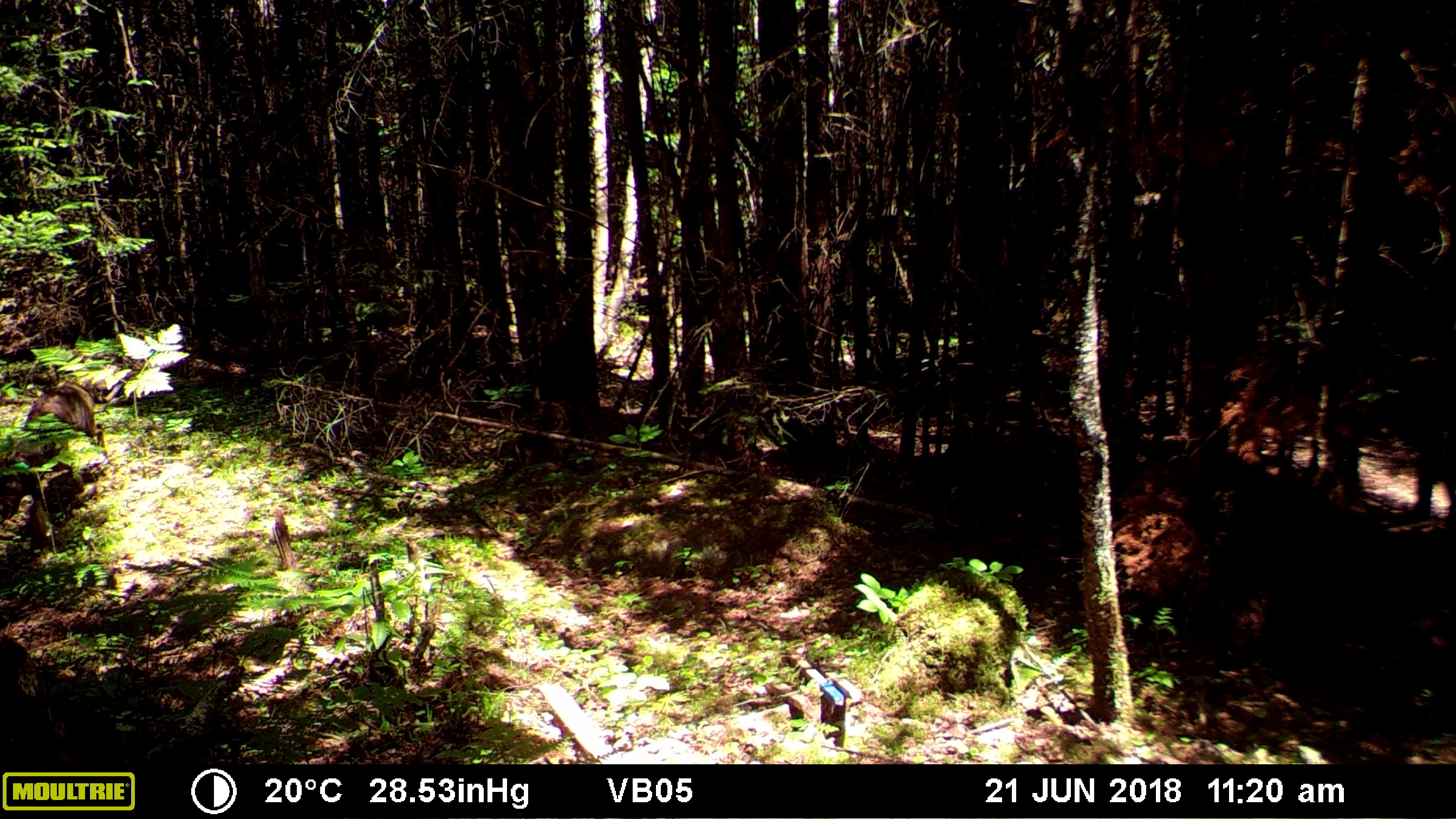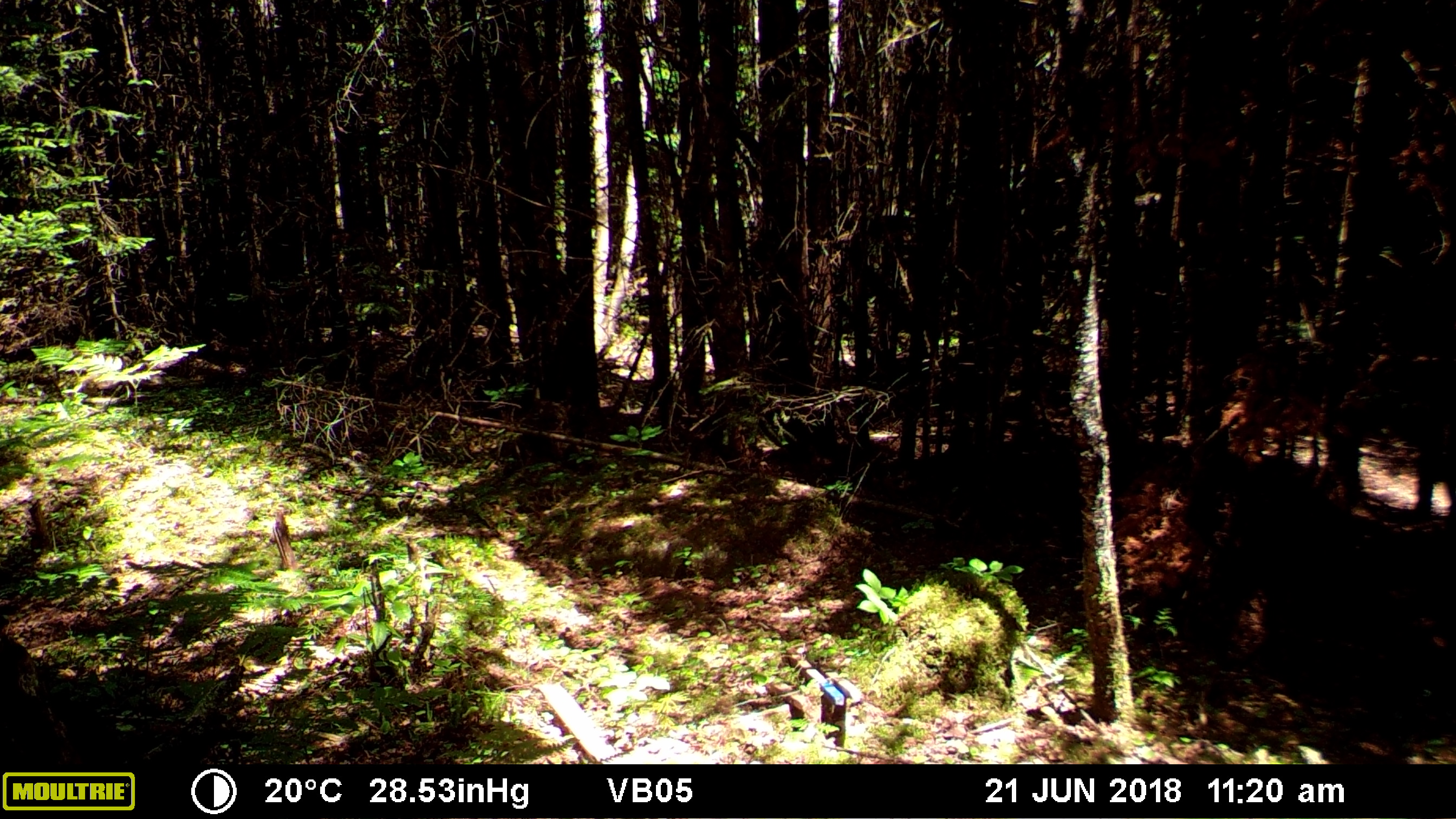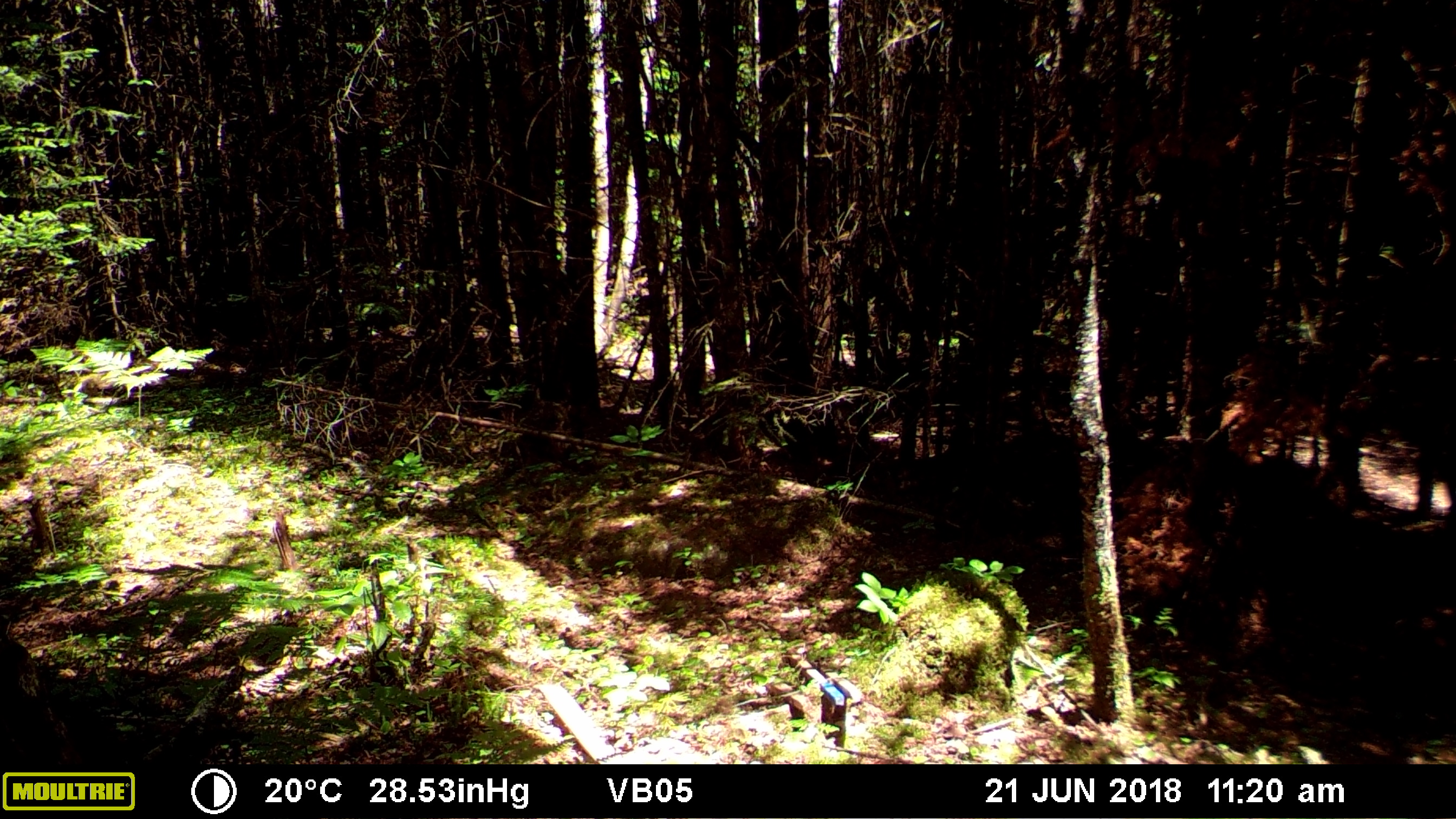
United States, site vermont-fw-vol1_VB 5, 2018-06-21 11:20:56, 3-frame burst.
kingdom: Animalia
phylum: Chordata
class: Mammalia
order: Carnivora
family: Canidae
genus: Canis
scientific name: Canis familiaris familiaris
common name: domestic dog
Domestic dog (Canis familiaris familiaris).